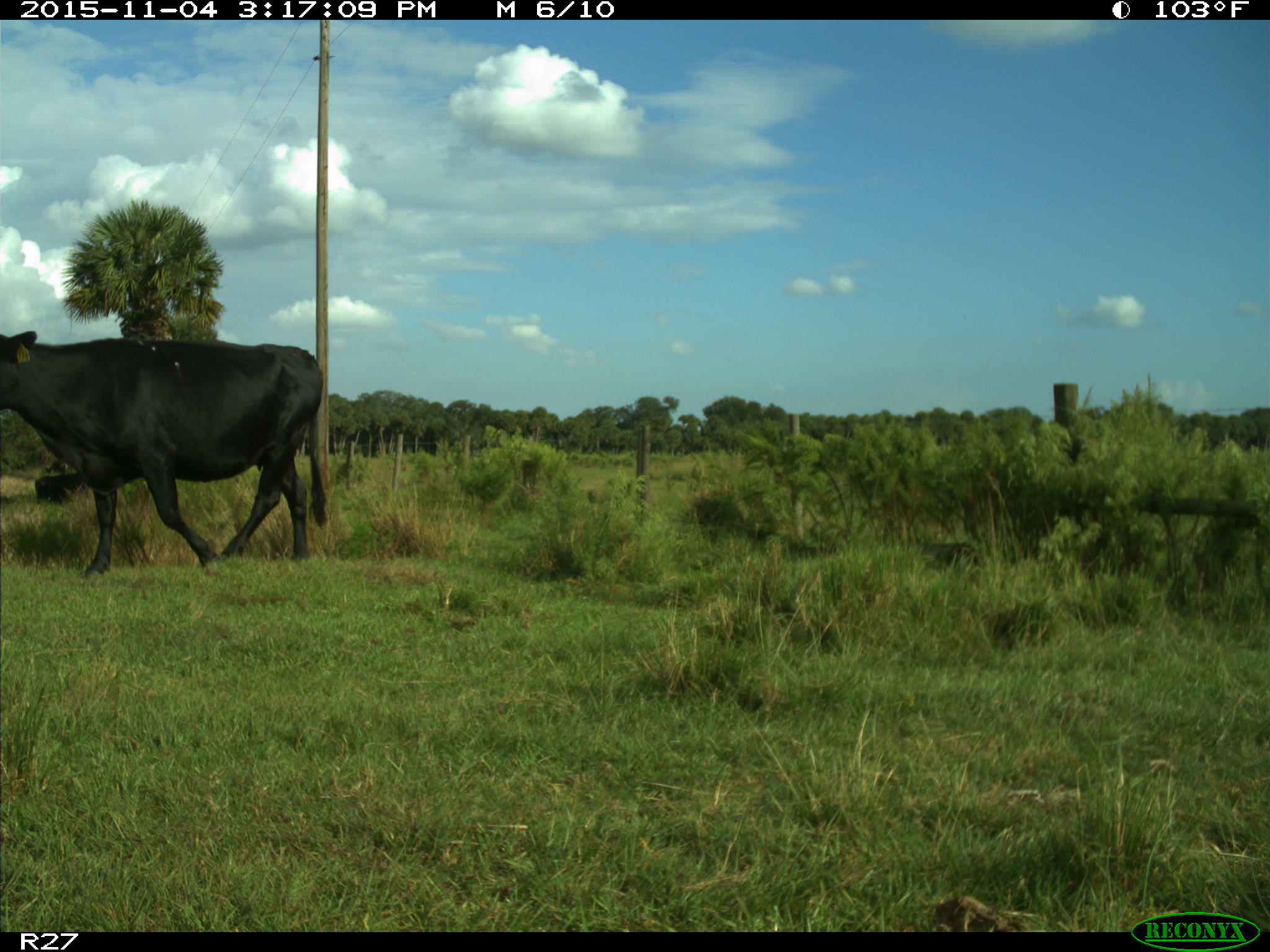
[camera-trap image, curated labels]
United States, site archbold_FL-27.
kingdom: Animalia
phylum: Chordata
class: Mammalia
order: Artiodactyla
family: Bovidae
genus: Bos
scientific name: Bos taurus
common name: domestic cow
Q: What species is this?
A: Bos taurus (domestic cow).